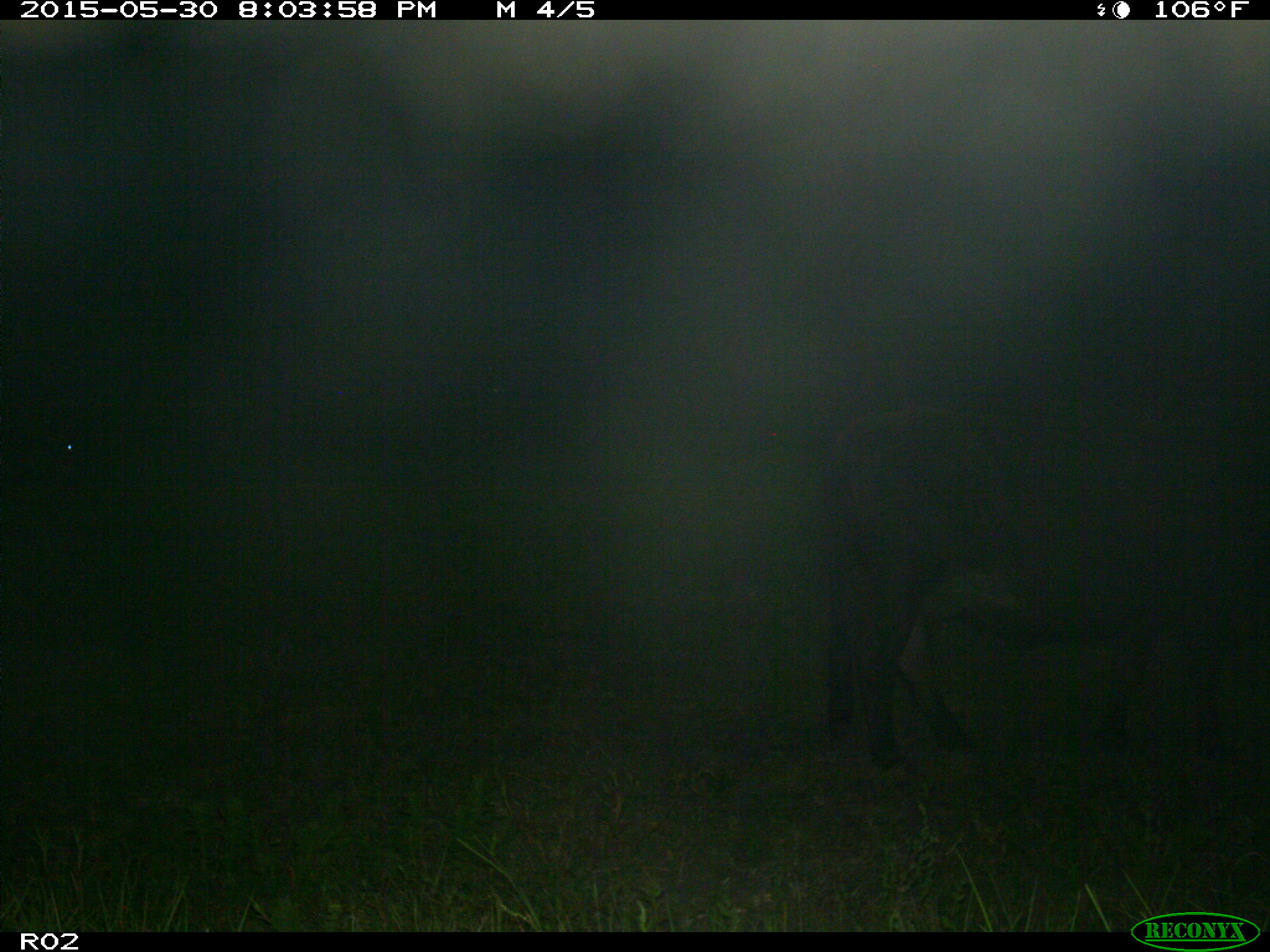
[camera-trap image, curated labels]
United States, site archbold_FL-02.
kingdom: Animalia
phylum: Chordata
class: Mammalia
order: Artiodactyla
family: Bovidae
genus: Bos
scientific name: Bos taurus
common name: domestic cow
Bos taurus (domestic cow).